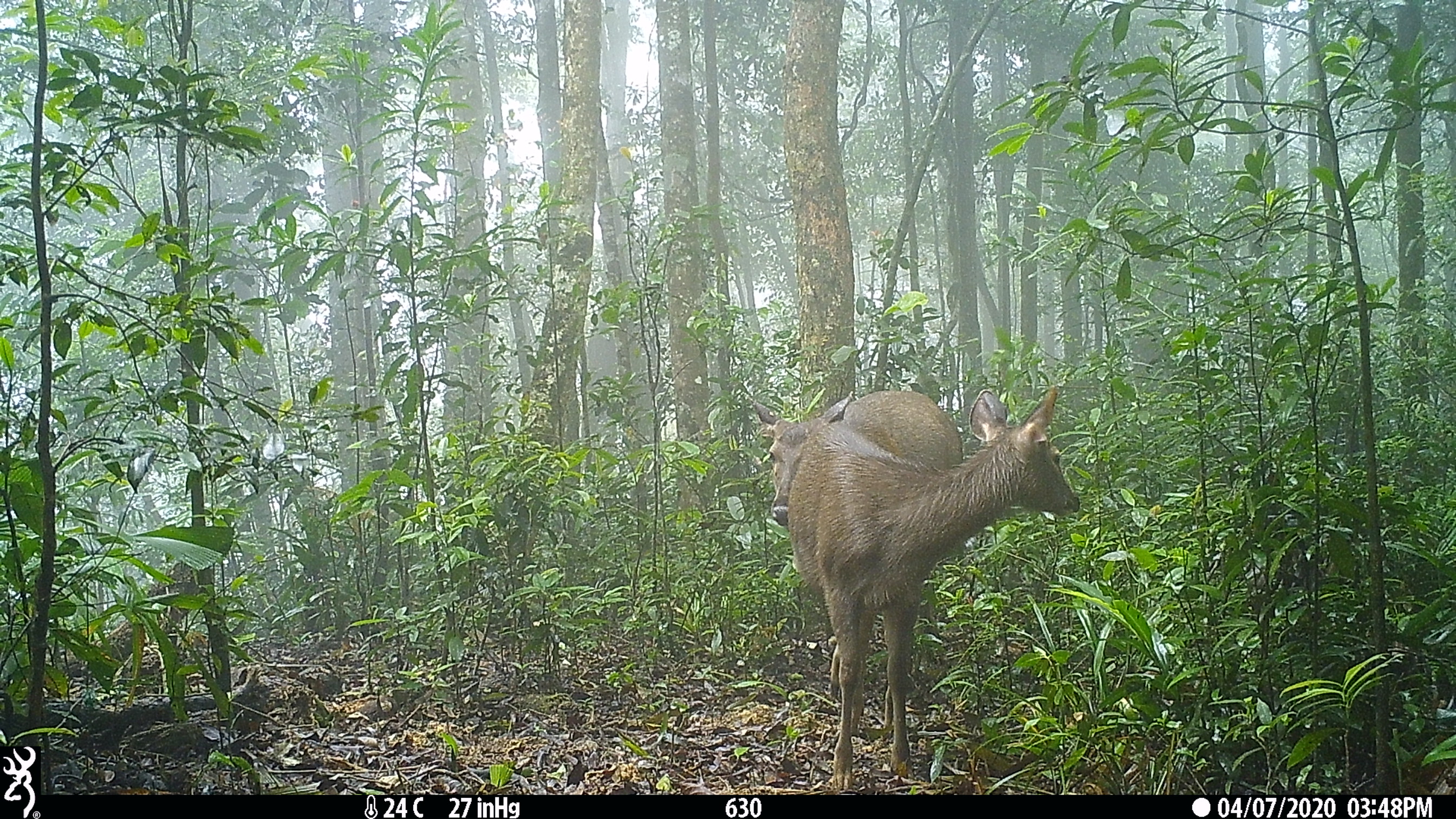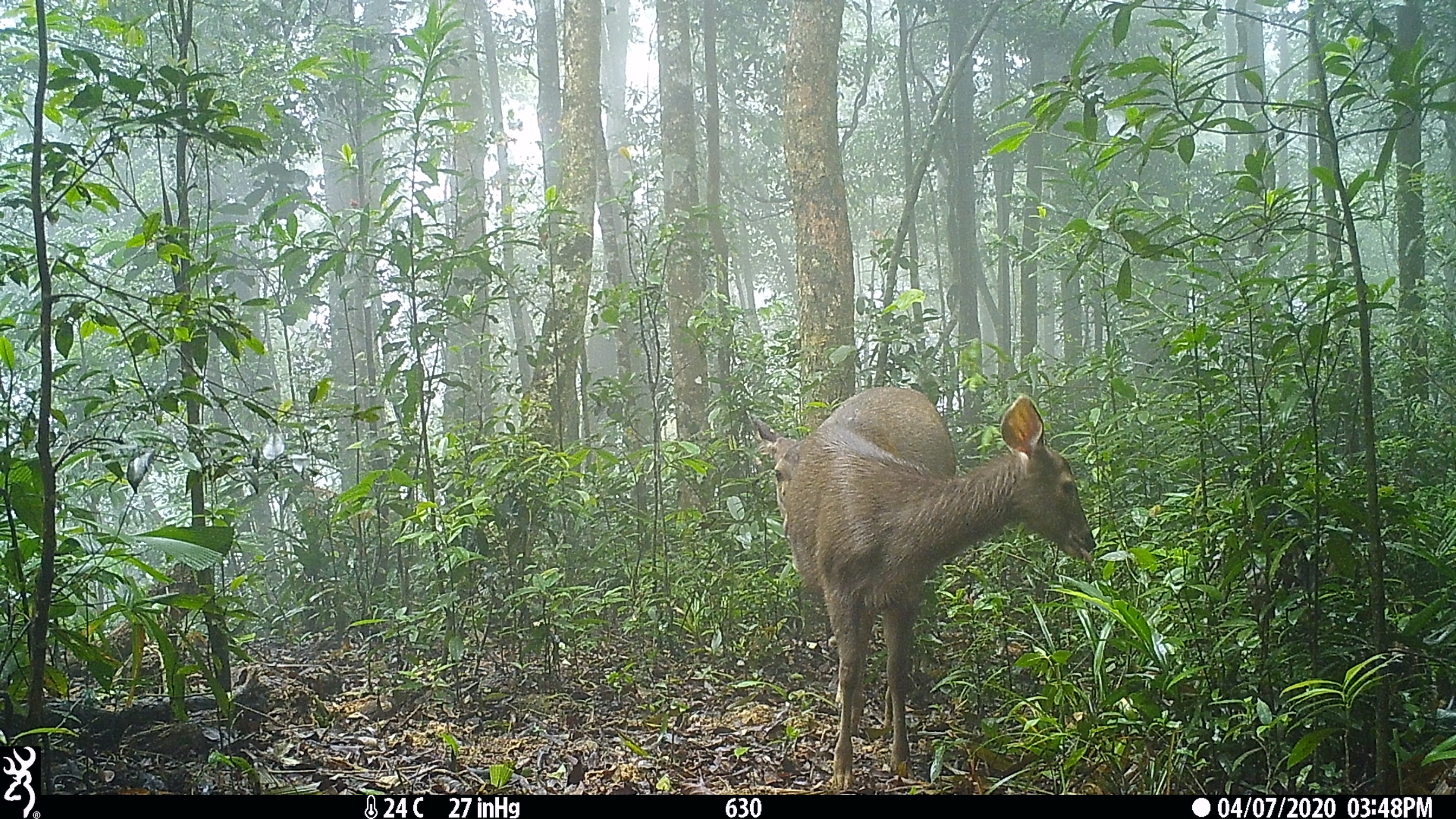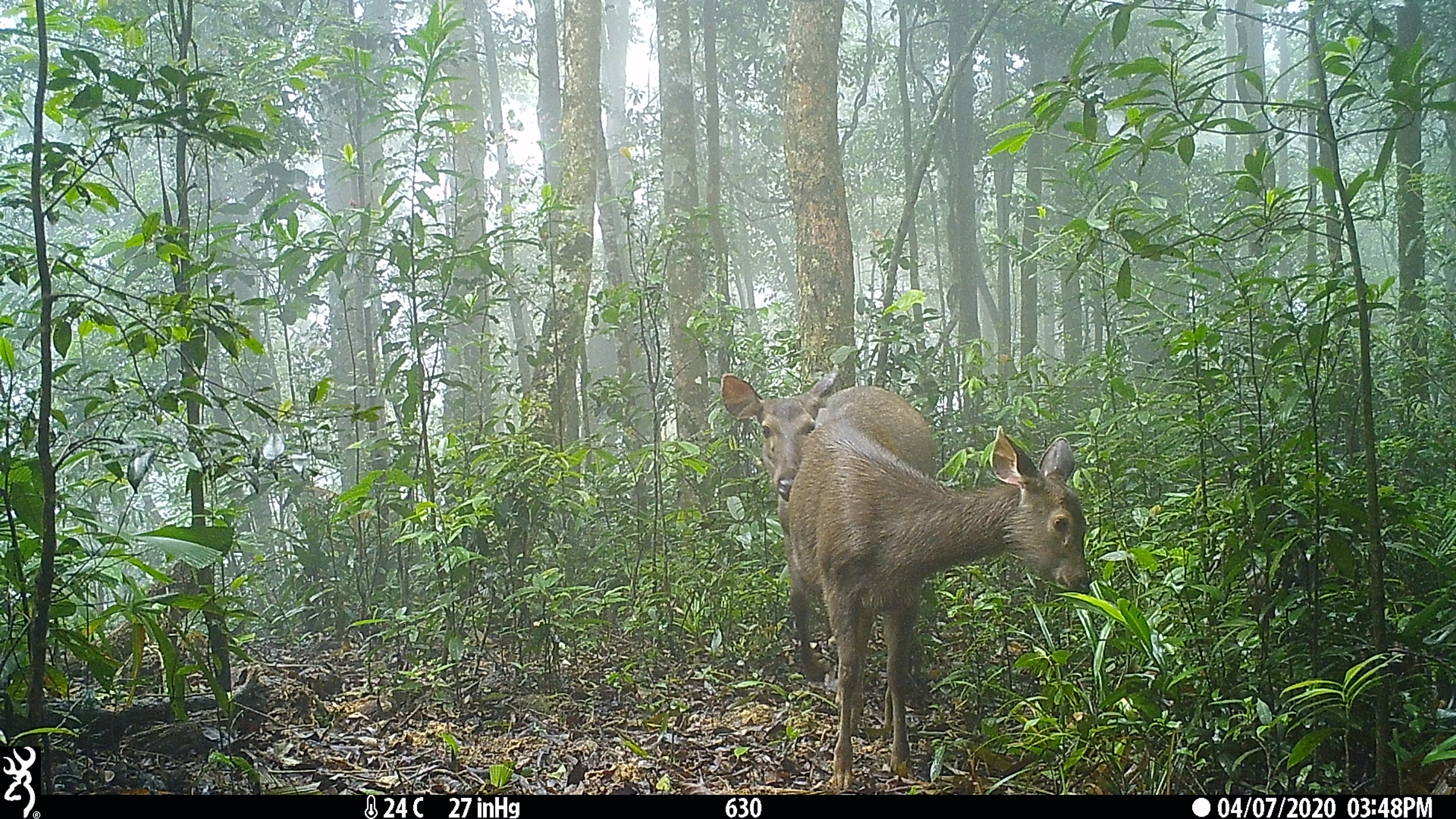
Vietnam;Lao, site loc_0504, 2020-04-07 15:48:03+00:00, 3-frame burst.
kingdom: Animalia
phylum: Chordata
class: Mammalia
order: Artiodactyla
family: Cervidae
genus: Rusa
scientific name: Rusa unicolor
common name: sambar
Sambar (Rusa unicolor). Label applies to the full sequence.